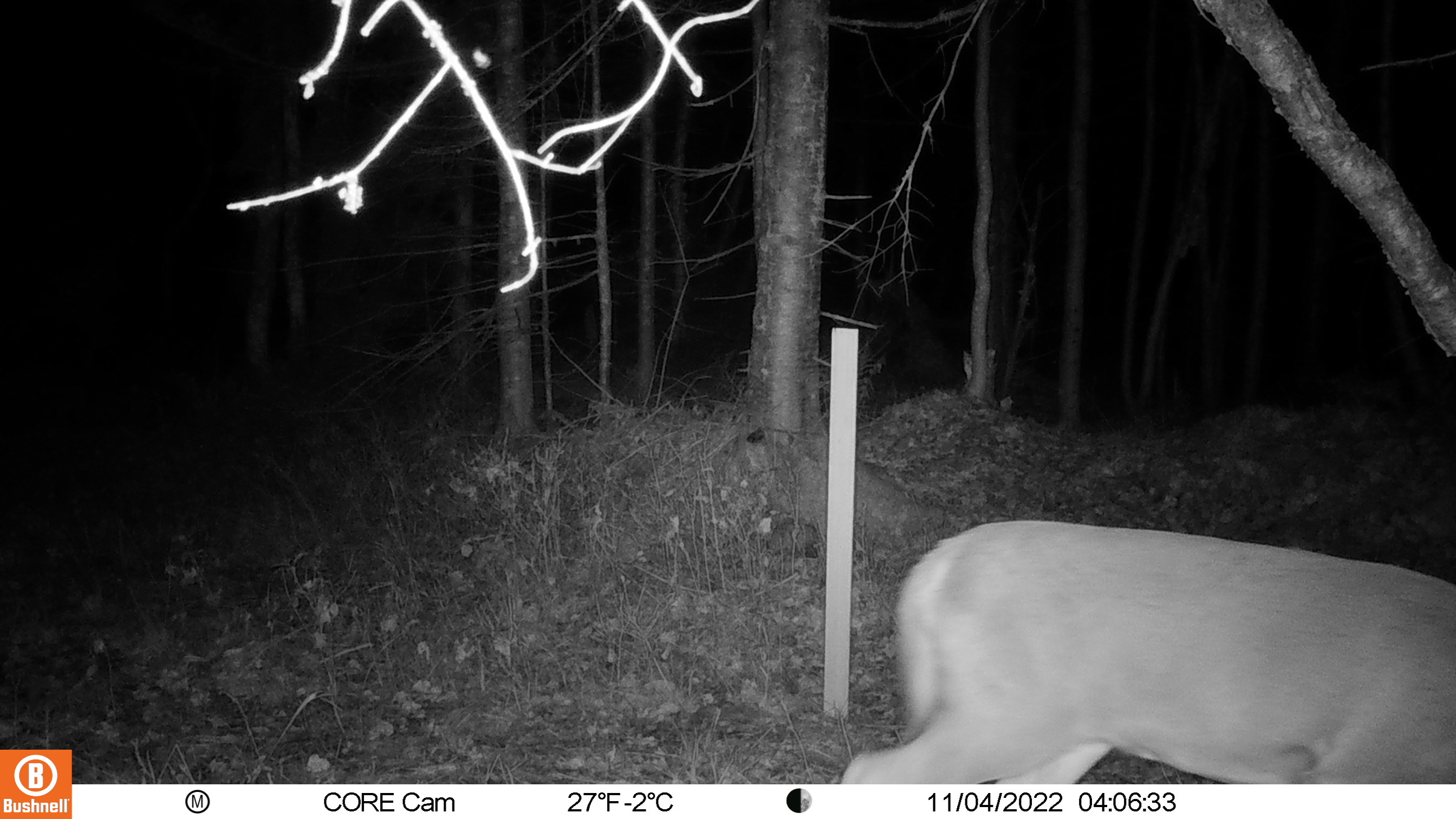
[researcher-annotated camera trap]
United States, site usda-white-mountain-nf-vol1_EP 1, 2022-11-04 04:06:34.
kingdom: Animalia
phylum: Chordata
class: Mammalia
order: Artiodactyla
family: Cervidae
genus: Odocoileus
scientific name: Odocoileus virginianus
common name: white-tailed deer